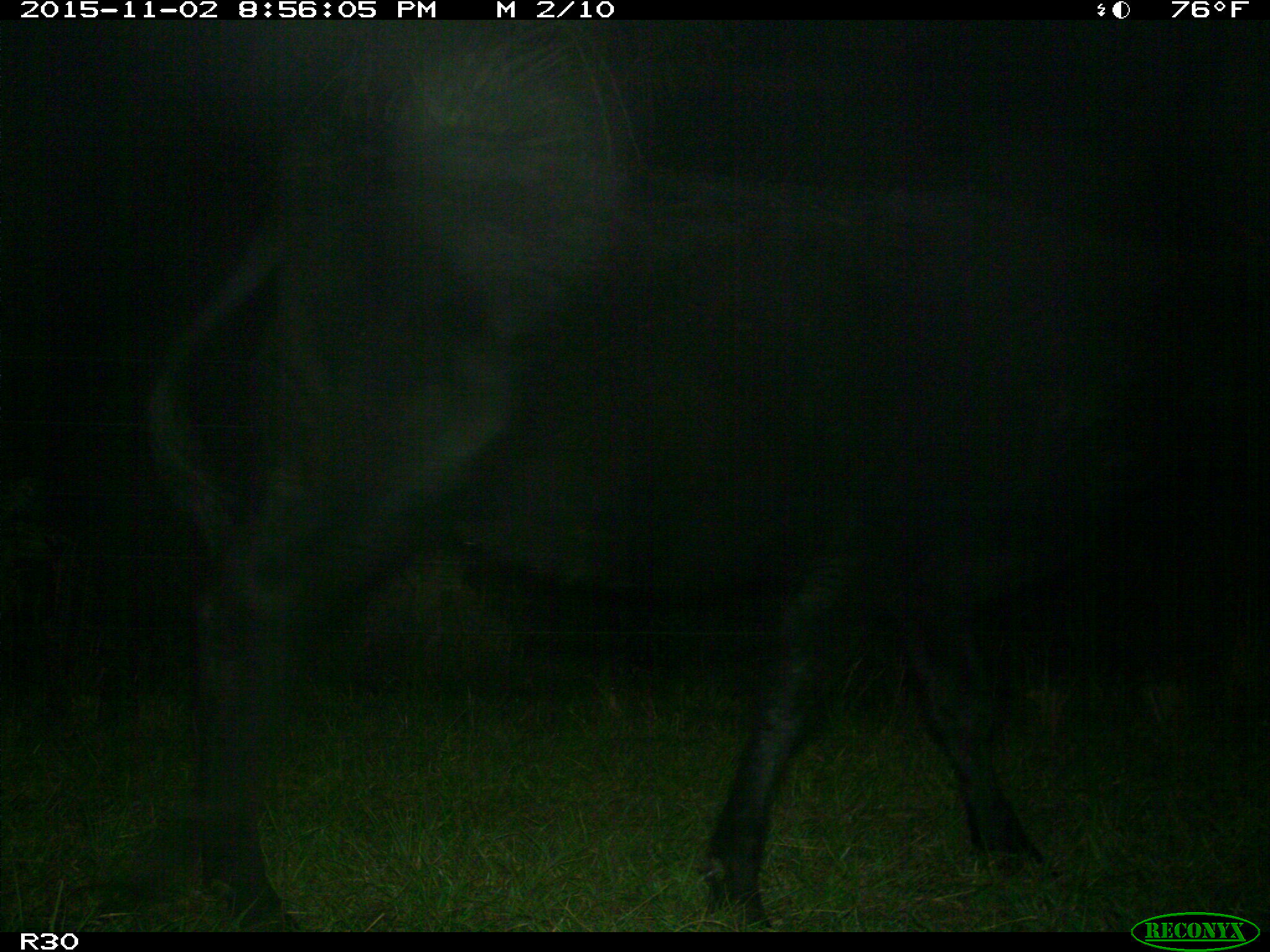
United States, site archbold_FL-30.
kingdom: Animalia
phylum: Chordata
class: Mammalia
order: Artiodactyla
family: Bovidae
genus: Bos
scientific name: Bos taurus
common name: domestic cow